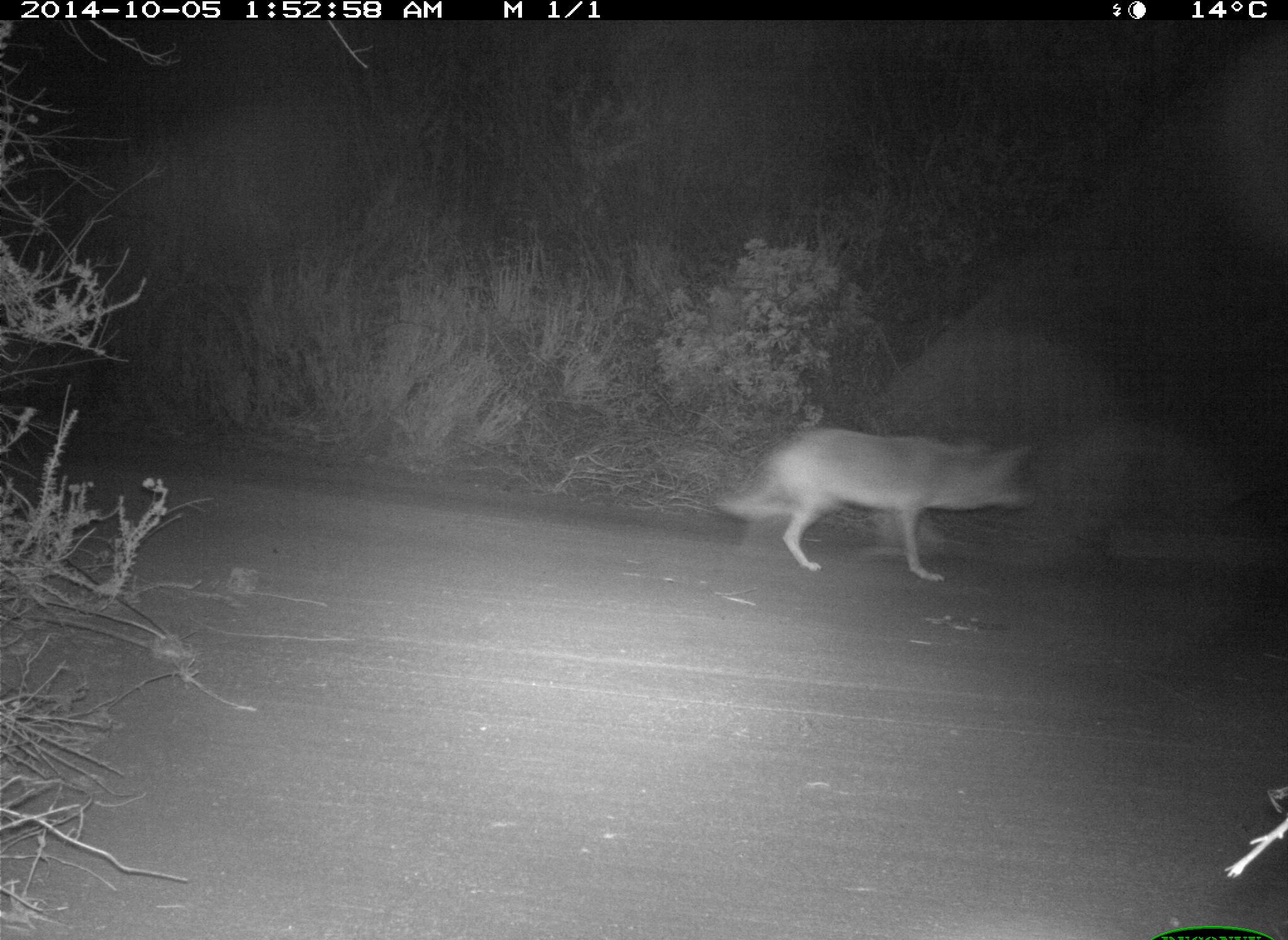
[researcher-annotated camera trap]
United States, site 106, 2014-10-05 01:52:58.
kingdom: Animalia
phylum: Chordata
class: Mammalia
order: Carnivora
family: Canidae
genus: Canis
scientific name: Canis latrans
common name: coyote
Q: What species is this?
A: Coyote (Canis latrans).